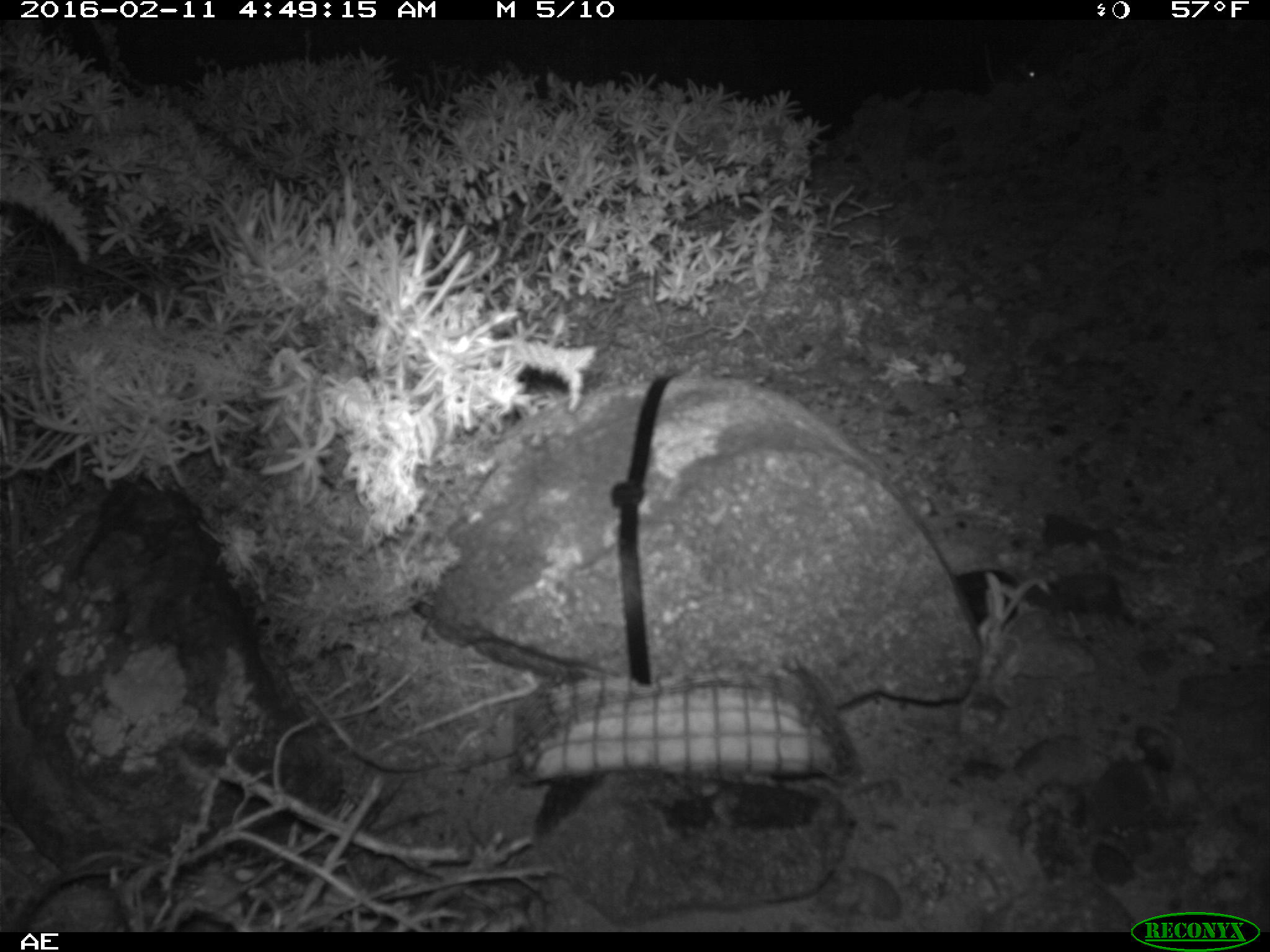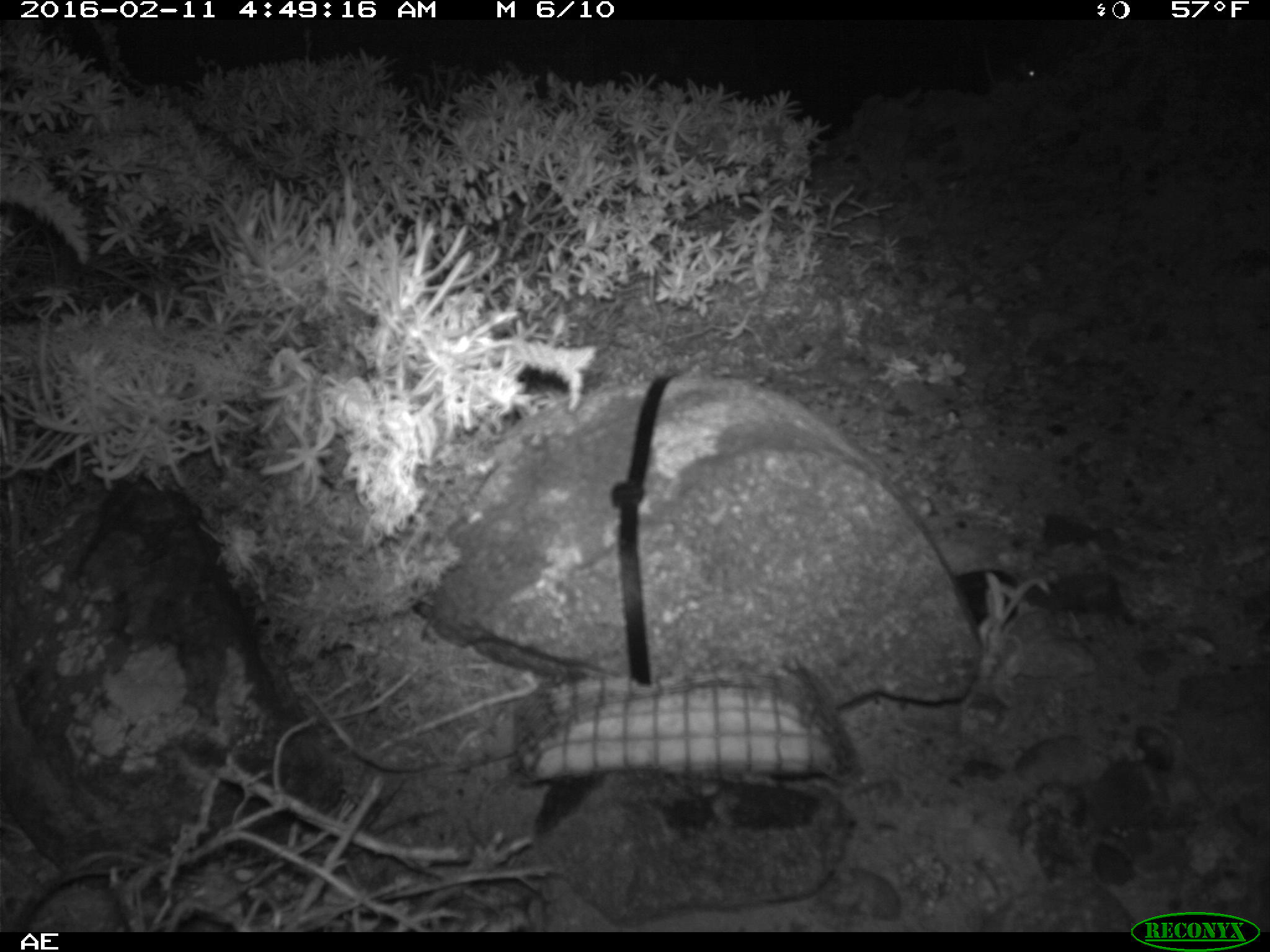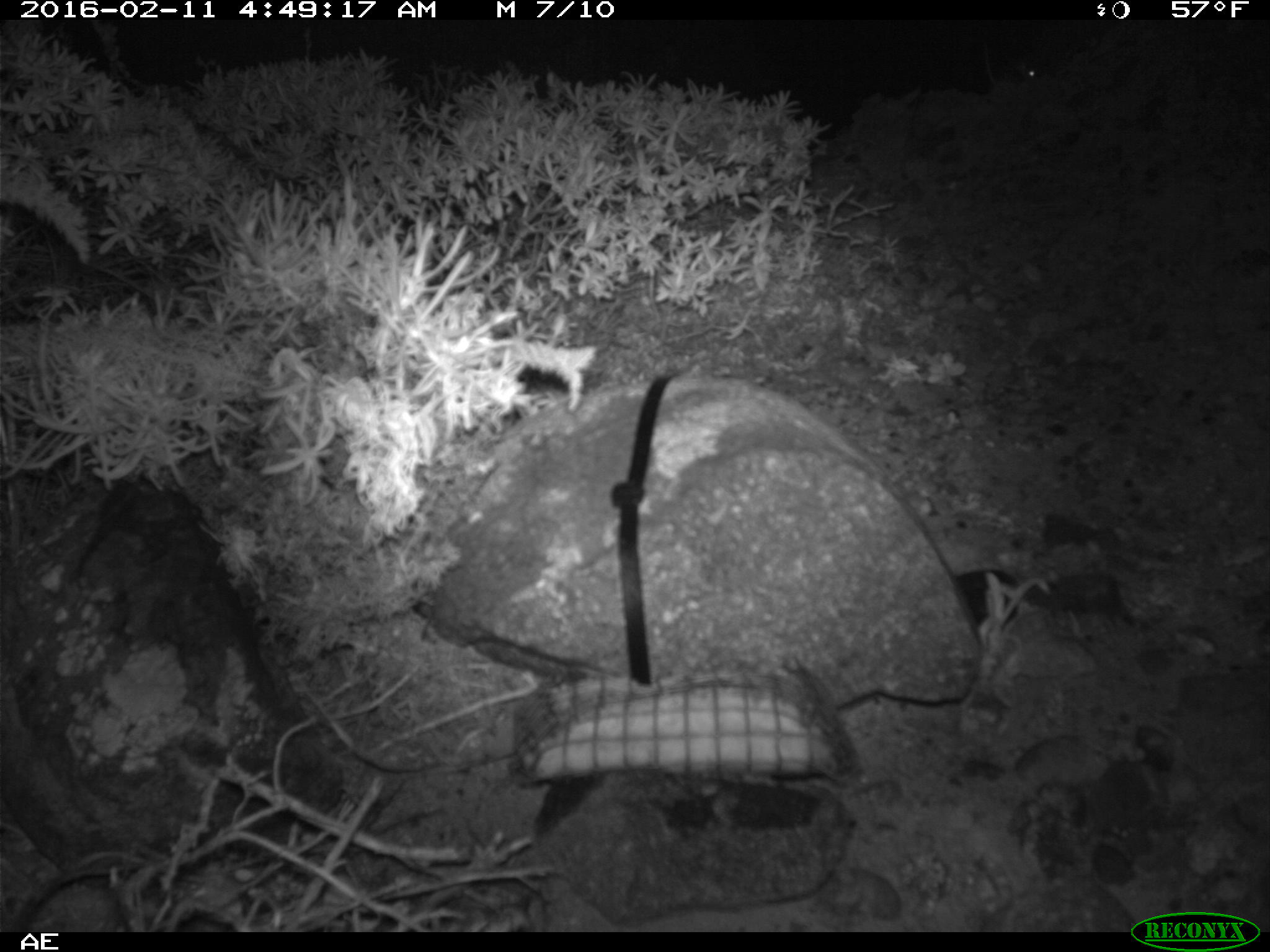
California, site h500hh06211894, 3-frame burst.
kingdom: Animalia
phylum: Chordata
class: Mammalia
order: Rodentia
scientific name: Rodentia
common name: rodent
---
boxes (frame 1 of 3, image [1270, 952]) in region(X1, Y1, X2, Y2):
rodent: region(982, 43, 1039, 84)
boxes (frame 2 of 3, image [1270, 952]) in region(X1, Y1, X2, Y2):
rodent: region(982, 45, 1037, 85)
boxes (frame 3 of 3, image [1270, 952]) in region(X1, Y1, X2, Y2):
rodent: region(1011, 58, 1050, 86)